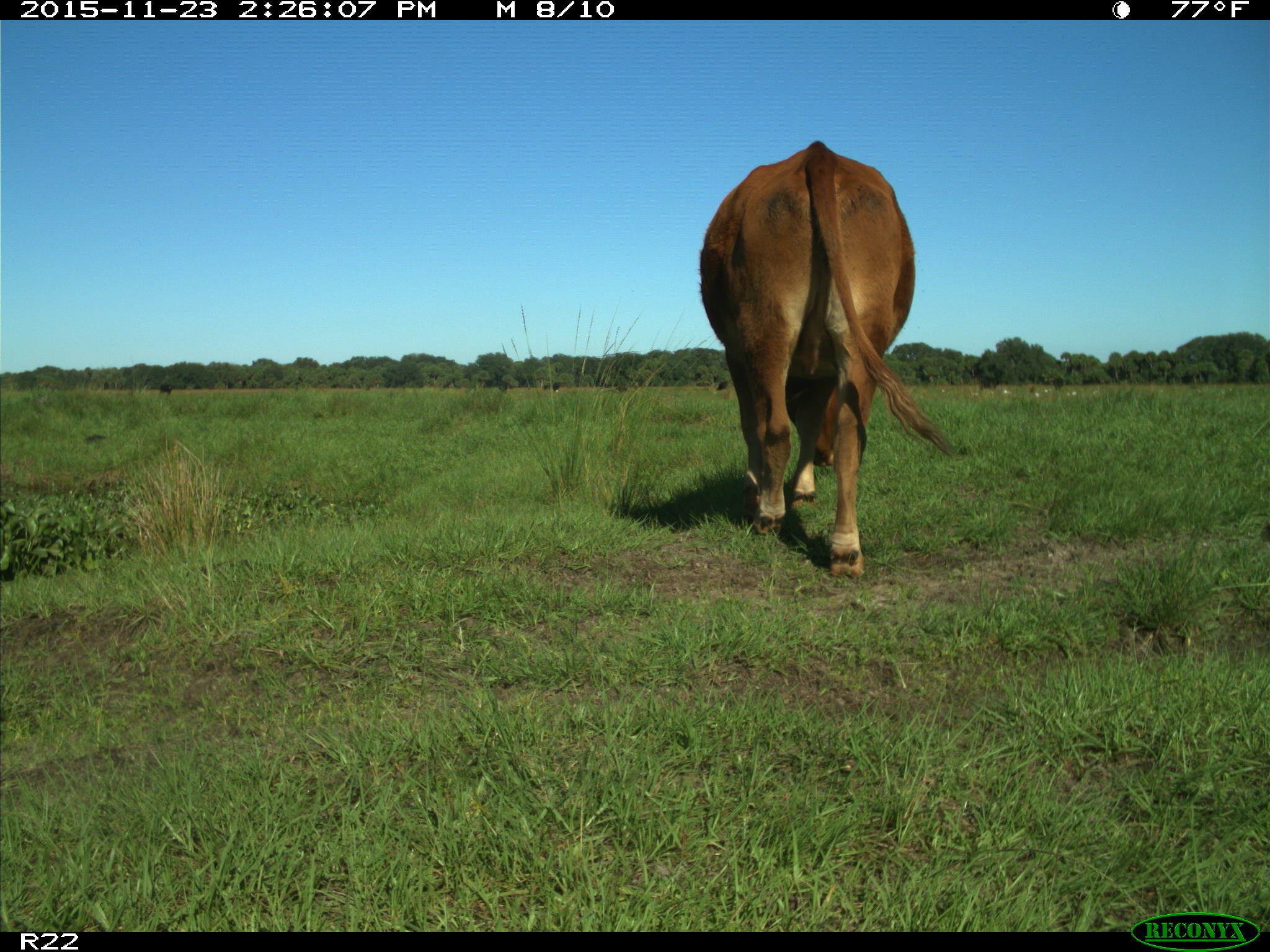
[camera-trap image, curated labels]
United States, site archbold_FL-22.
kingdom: Animalia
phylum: Chordata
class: Mammalia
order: Artiodactyla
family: Bovidae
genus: Bos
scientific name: Bos taurus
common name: domestic cow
Bos taurus (domestic cow).